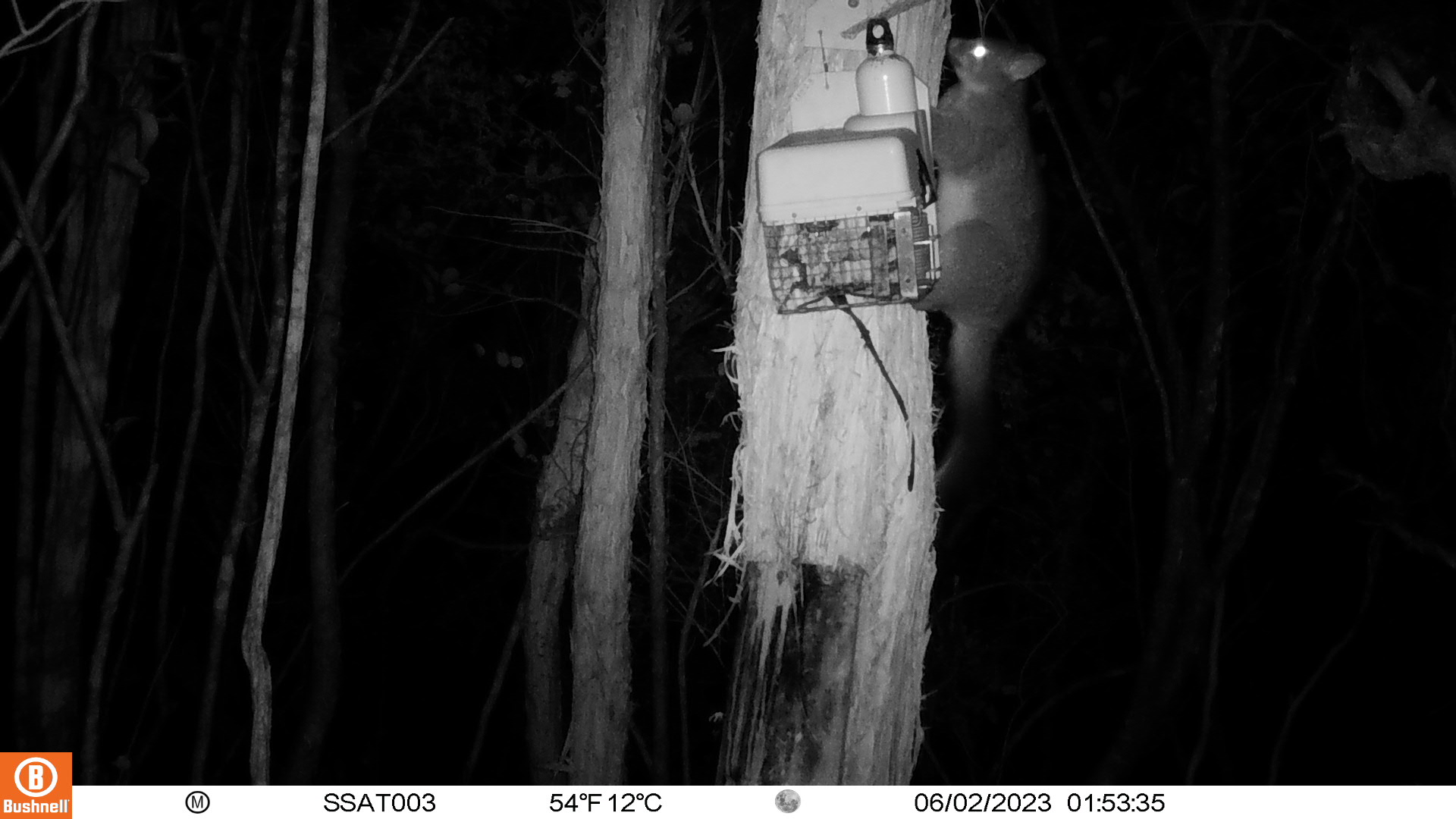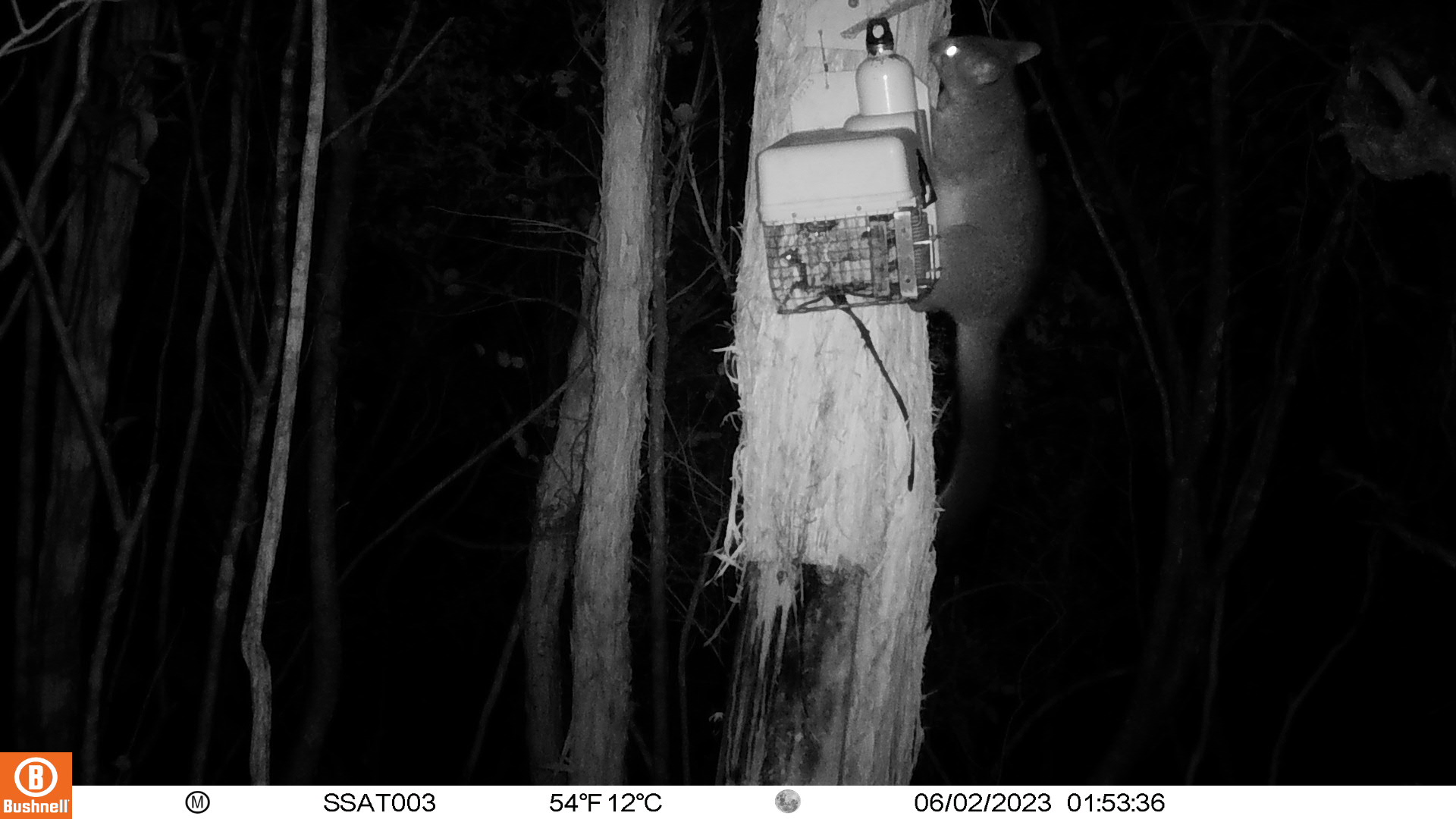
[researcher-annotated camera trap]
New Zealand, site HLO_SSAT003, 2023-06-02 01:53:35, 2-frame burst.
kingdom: Animalia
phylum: Chordata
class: Mammalia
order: Diprotodontia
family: Phalangeridae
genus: Trichosurus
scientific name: Trichosurus vulpecula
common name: common brushtail possum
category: possum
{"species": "possum (common brushtail possum) (Trichosurus vulpecula)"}